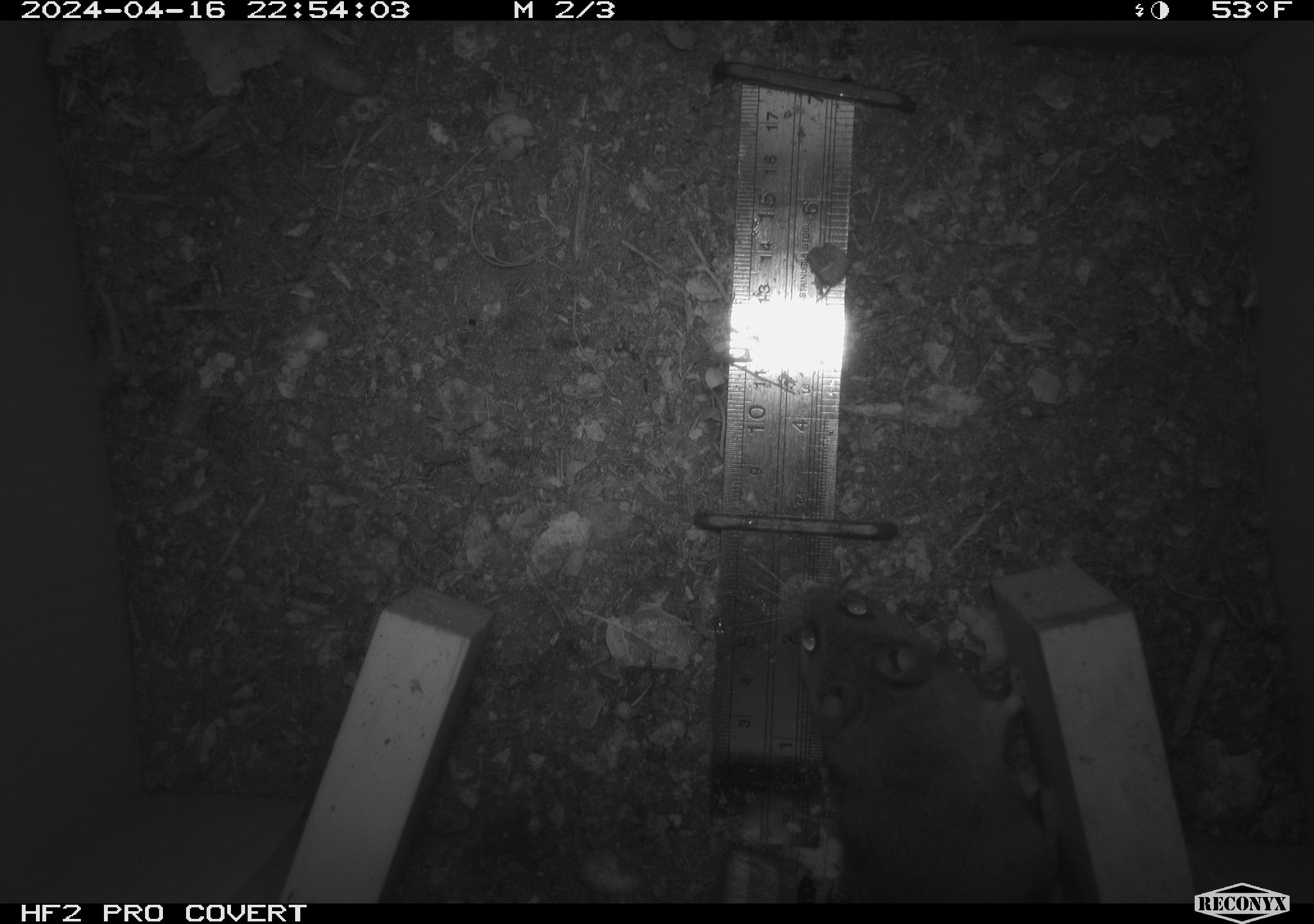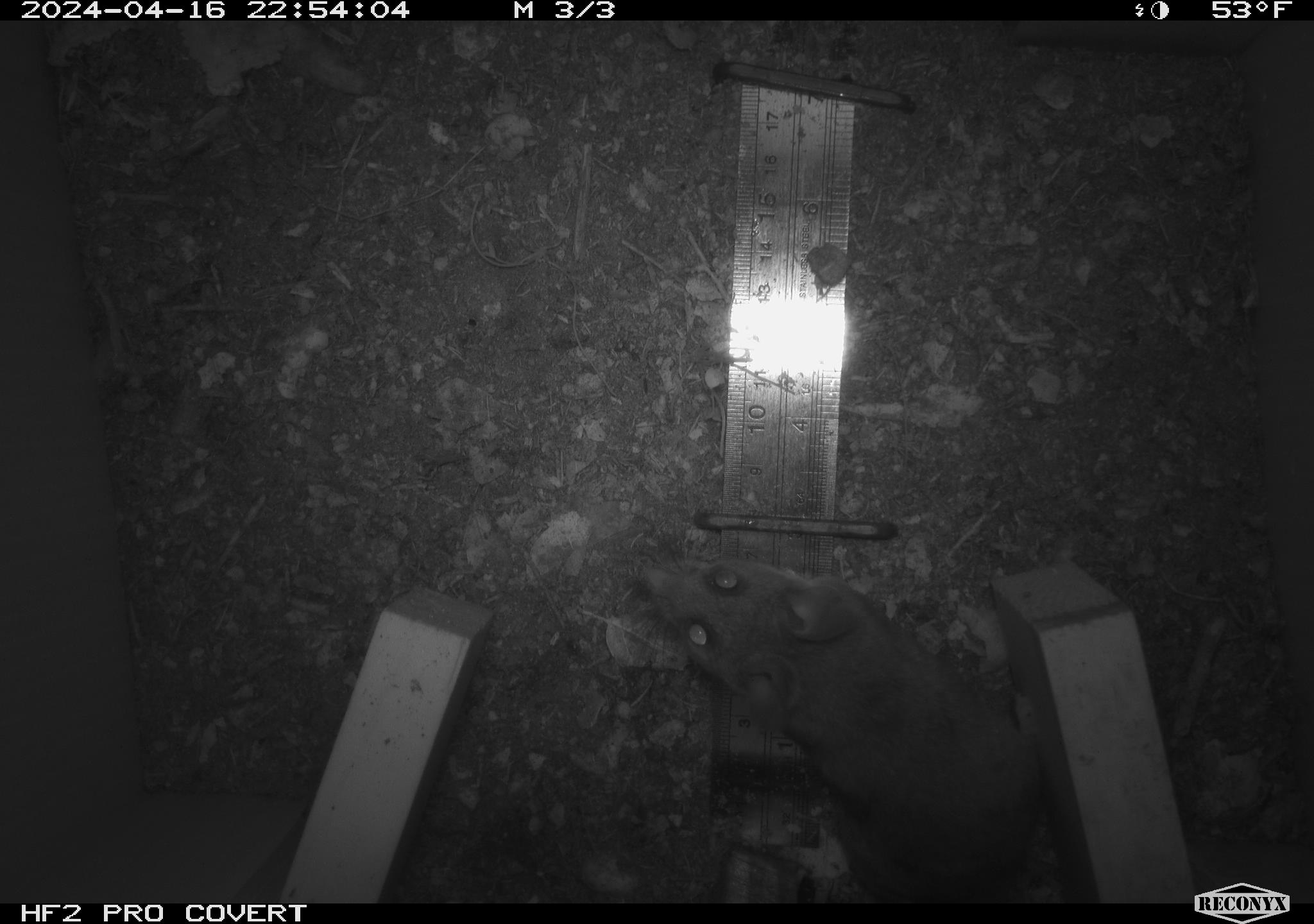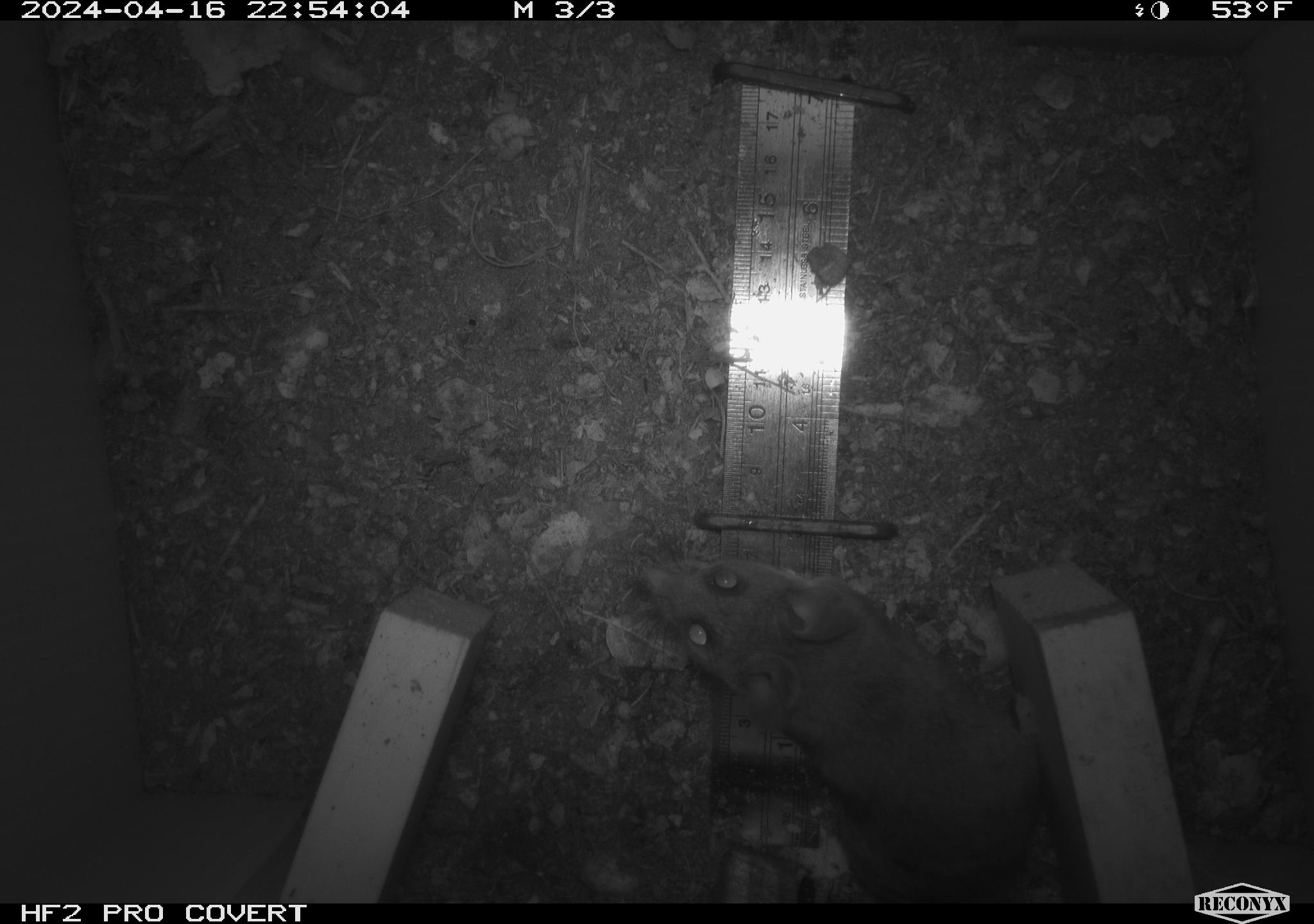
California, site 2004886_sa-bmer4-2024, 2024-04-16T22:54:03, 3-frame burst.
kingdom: Animalia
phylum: Chordata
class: Mammalia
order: Rodentia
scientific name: Rodentia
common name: mouse species